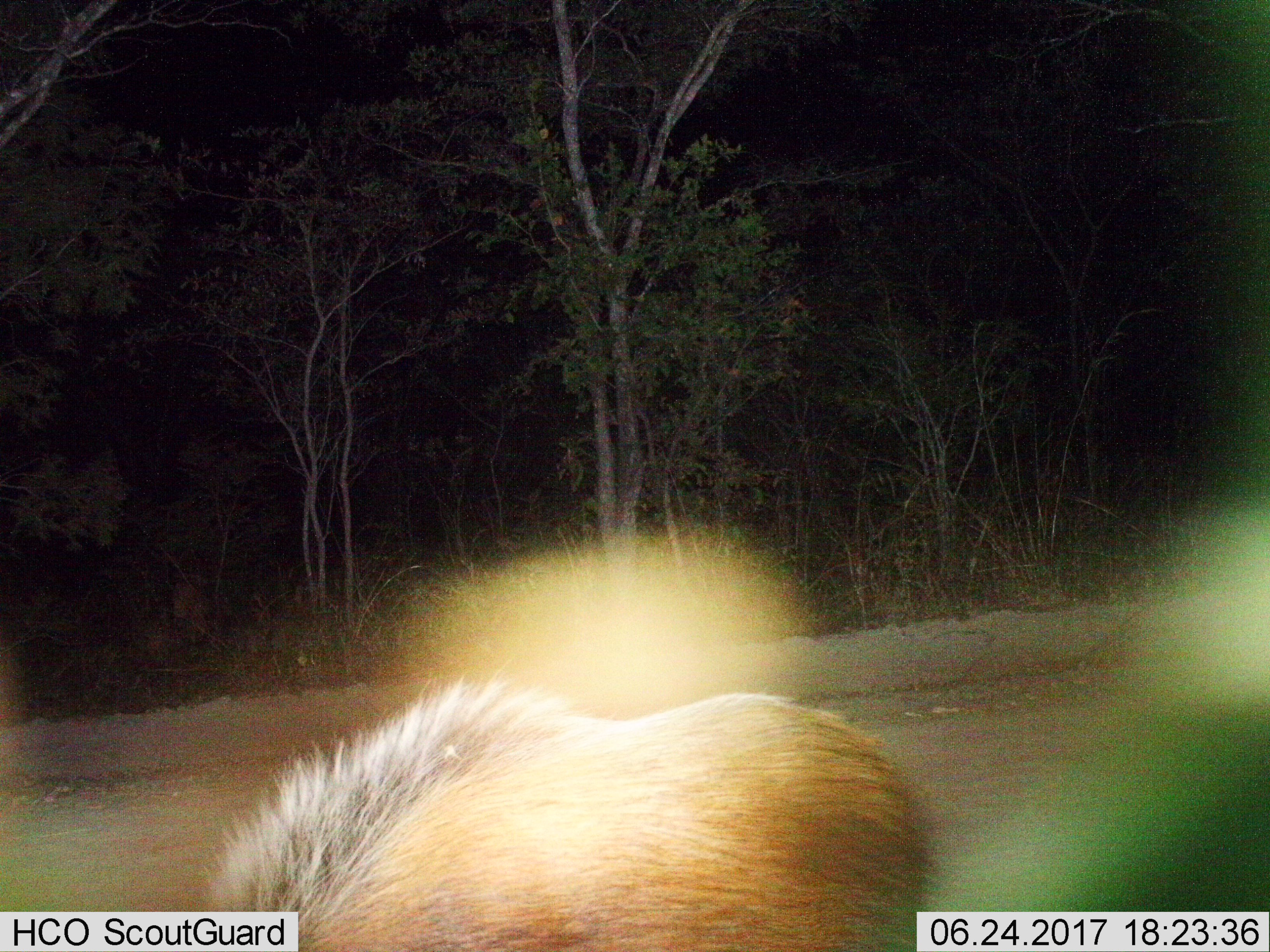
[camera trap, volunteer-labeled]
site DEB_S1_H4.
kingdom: Animalia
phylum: Chordata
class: Mammalia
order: Artiodactyla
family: Suidae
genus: Potamochoerus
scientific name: Potamochoerus larvatus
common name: bushpig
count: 1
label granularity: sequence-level